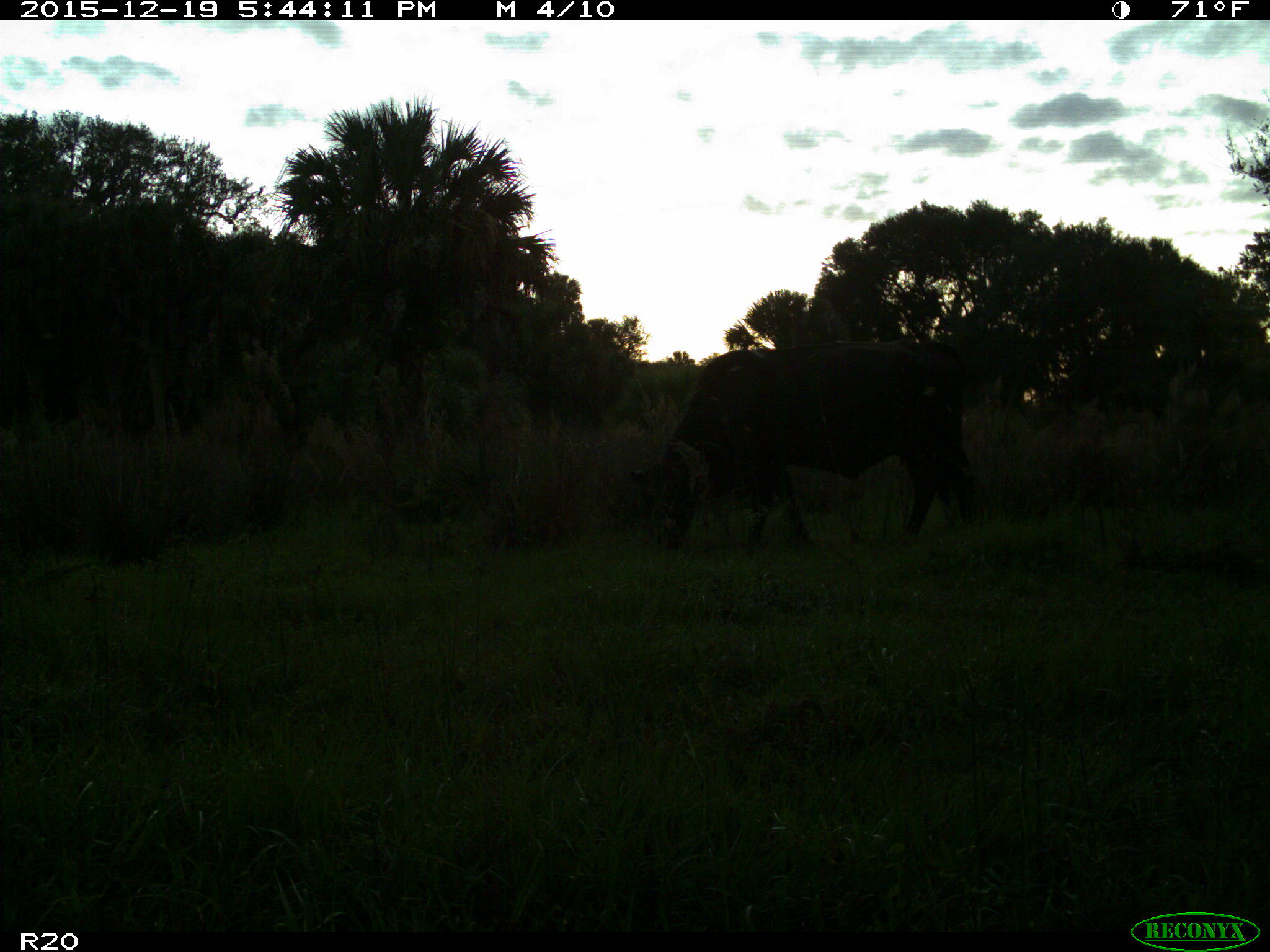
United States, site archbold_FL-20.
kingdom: Animalia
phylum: Chordata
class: Mammalia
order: Artiodactyla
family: Bovidae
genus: Bos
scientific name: Bos taurus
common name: domestic cow